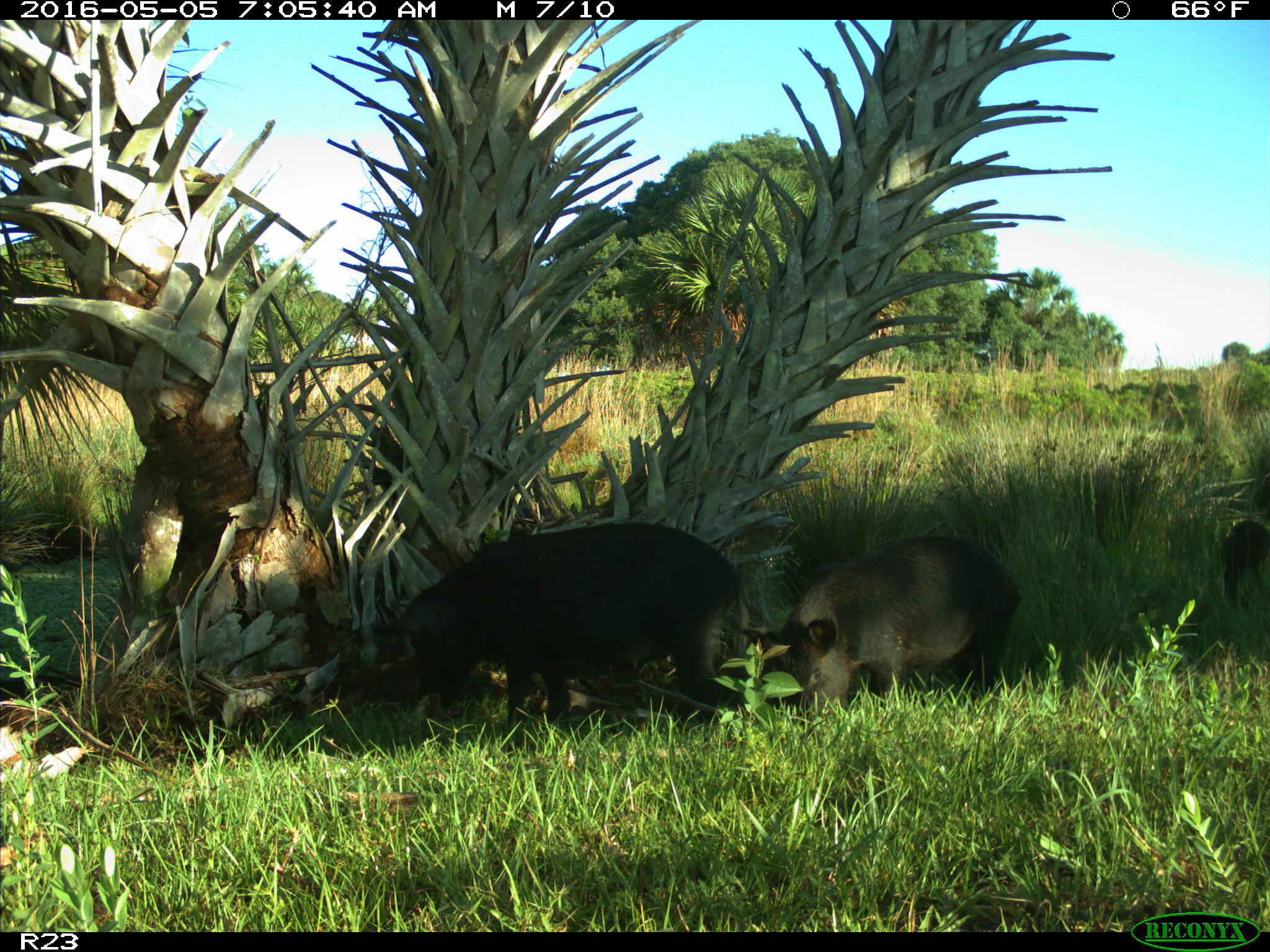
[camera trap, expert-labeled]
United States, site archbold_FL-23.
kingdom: Animalia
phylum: Chordata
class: Mammalia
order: Artiodactyla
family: Suidae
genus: Sus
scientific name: Sus scrofa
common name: wild boar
Sus scrofa (wild boar).